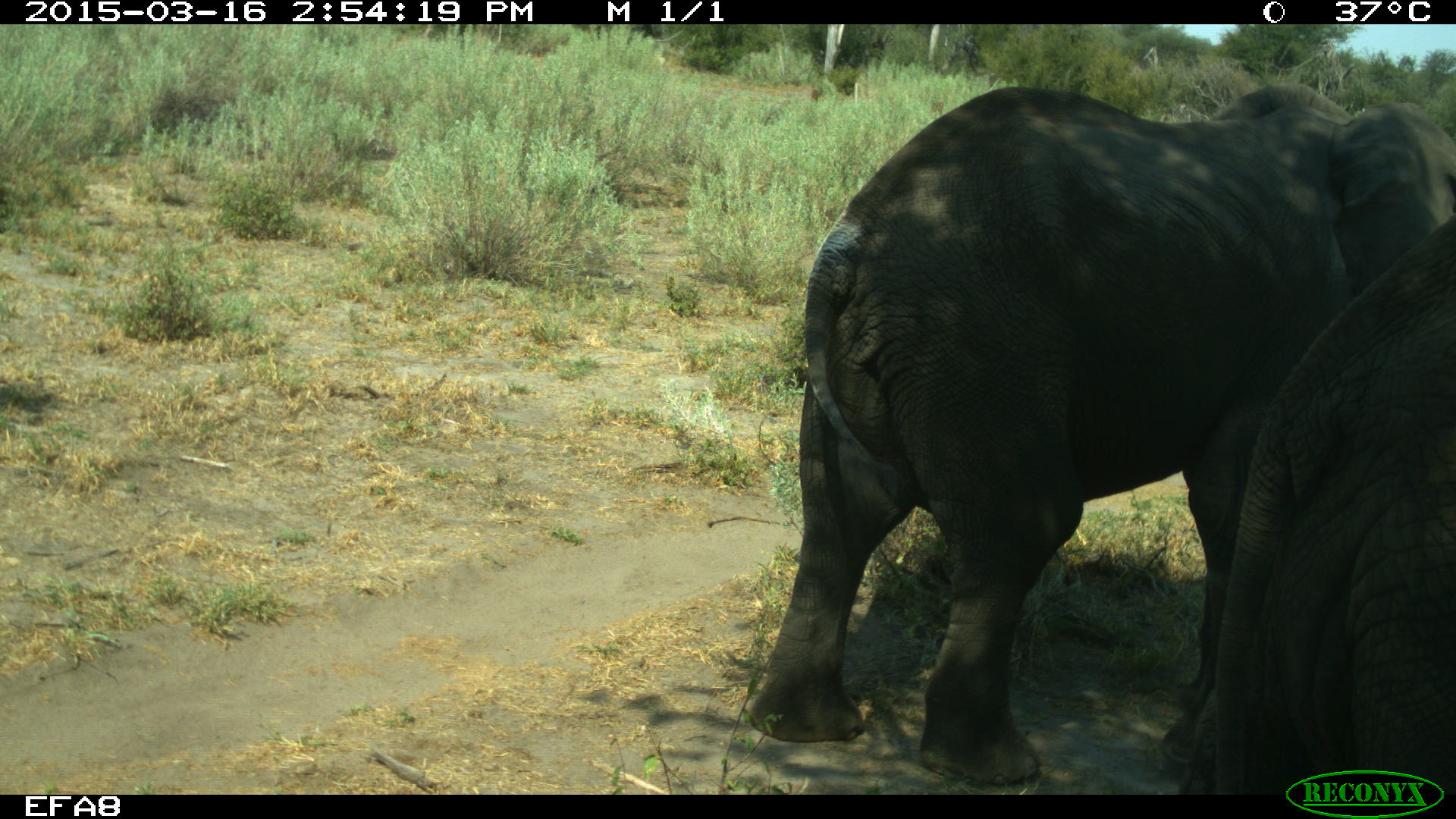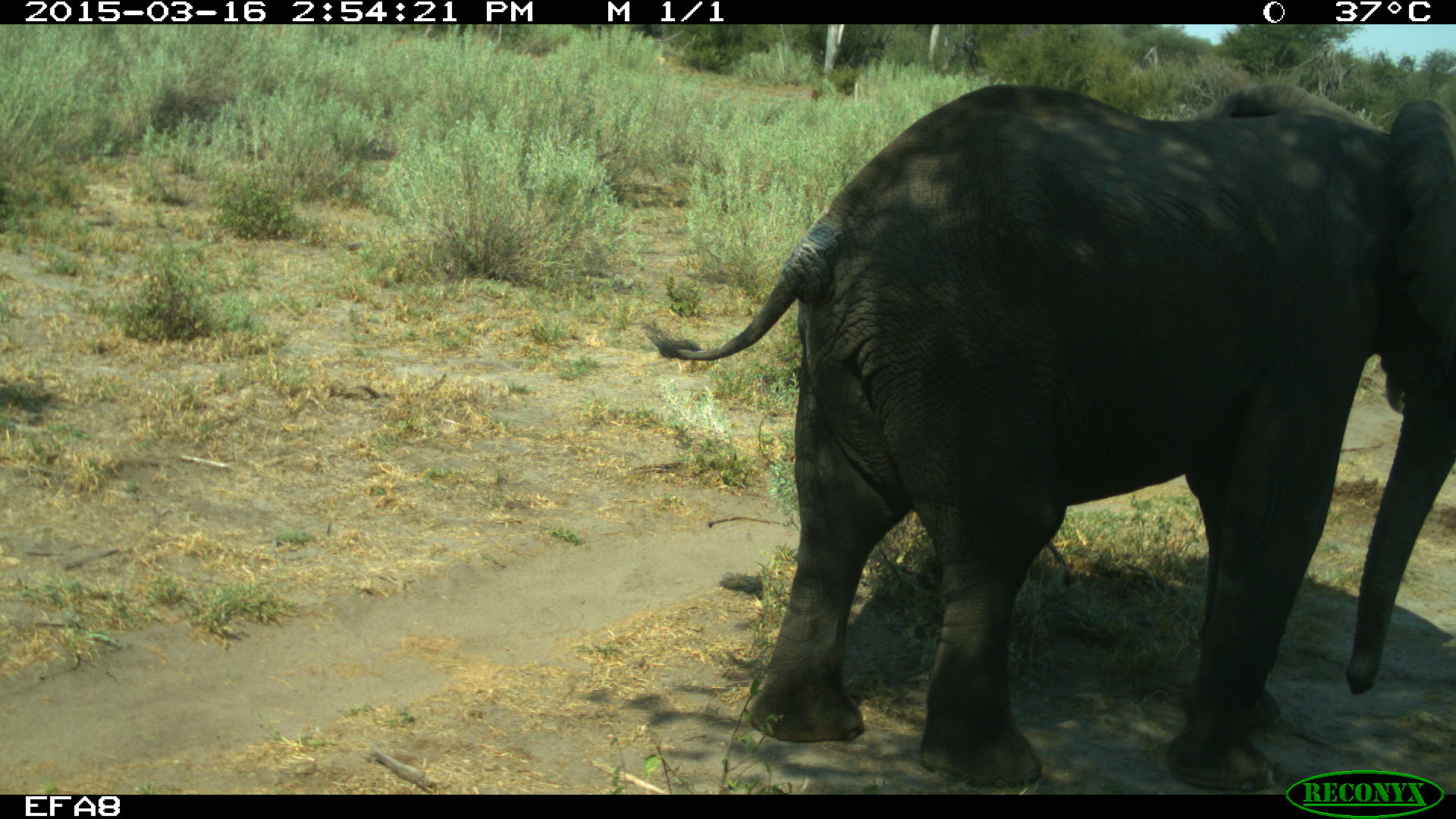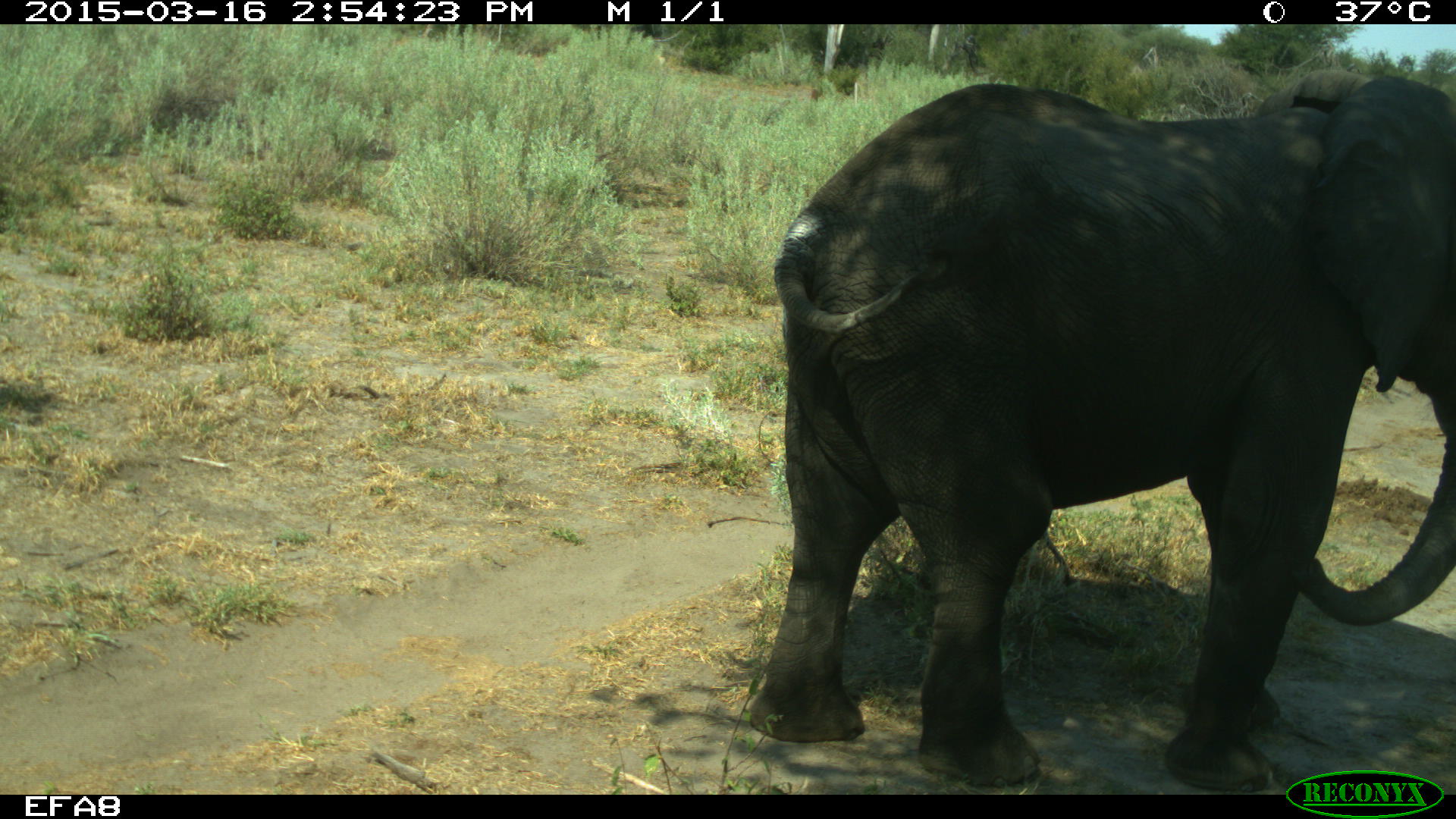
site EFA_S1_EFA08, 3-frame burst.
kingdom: Animalia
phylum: Chordata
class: Mammalia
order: Proboscidea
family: Elephantidae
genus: Loxodonta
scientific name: Loxodonta africana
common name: african bush elephant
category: elephant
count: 2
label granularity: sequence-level